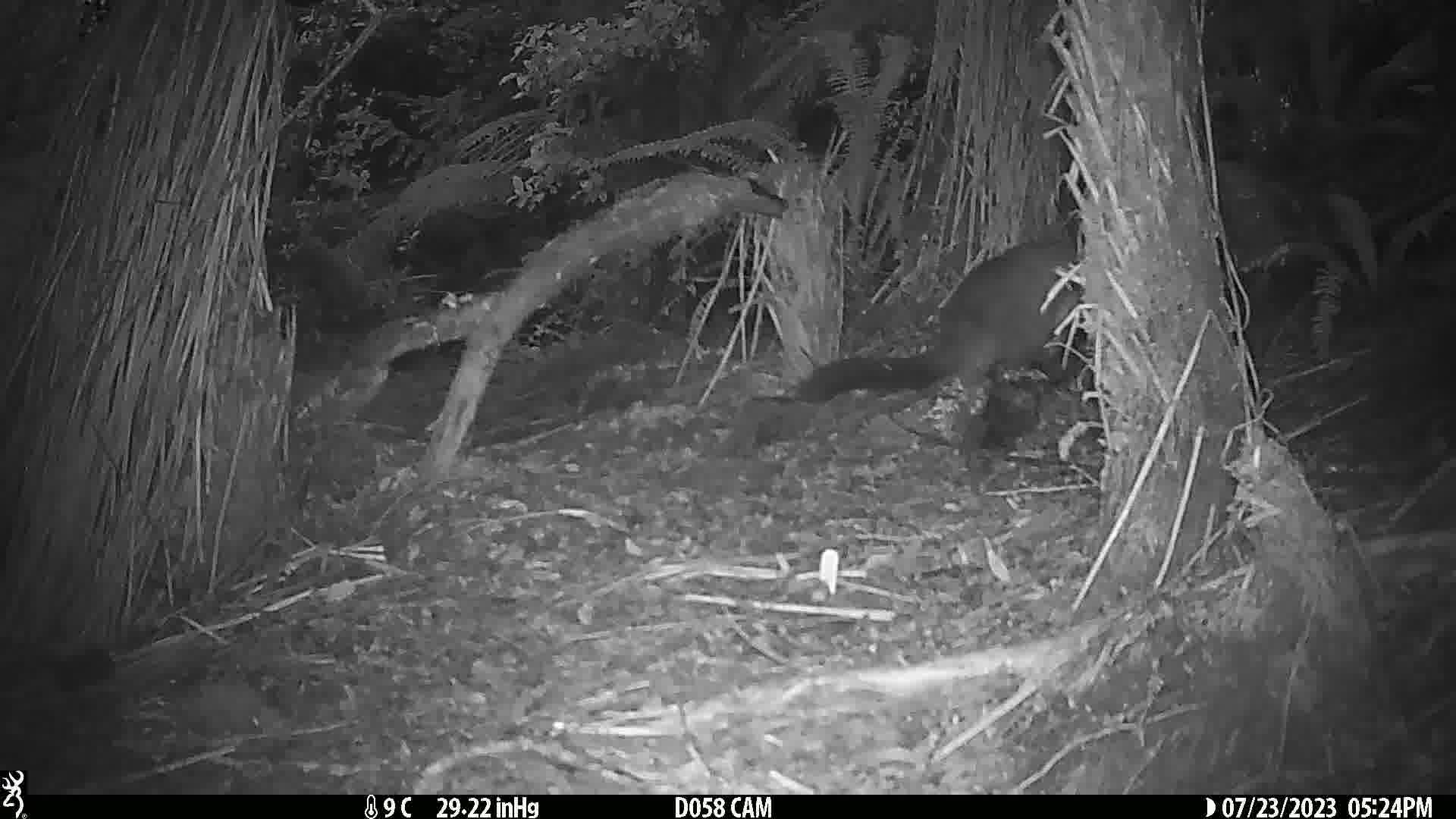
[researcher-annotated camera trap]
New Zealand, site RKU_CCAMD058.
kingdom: Animalia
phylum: Chordata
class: Mammalia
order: Diprotodontia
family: Phalangeridae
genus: Trichosurus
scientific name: Trichosurus vulpecula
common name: common brushtail possum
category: possum